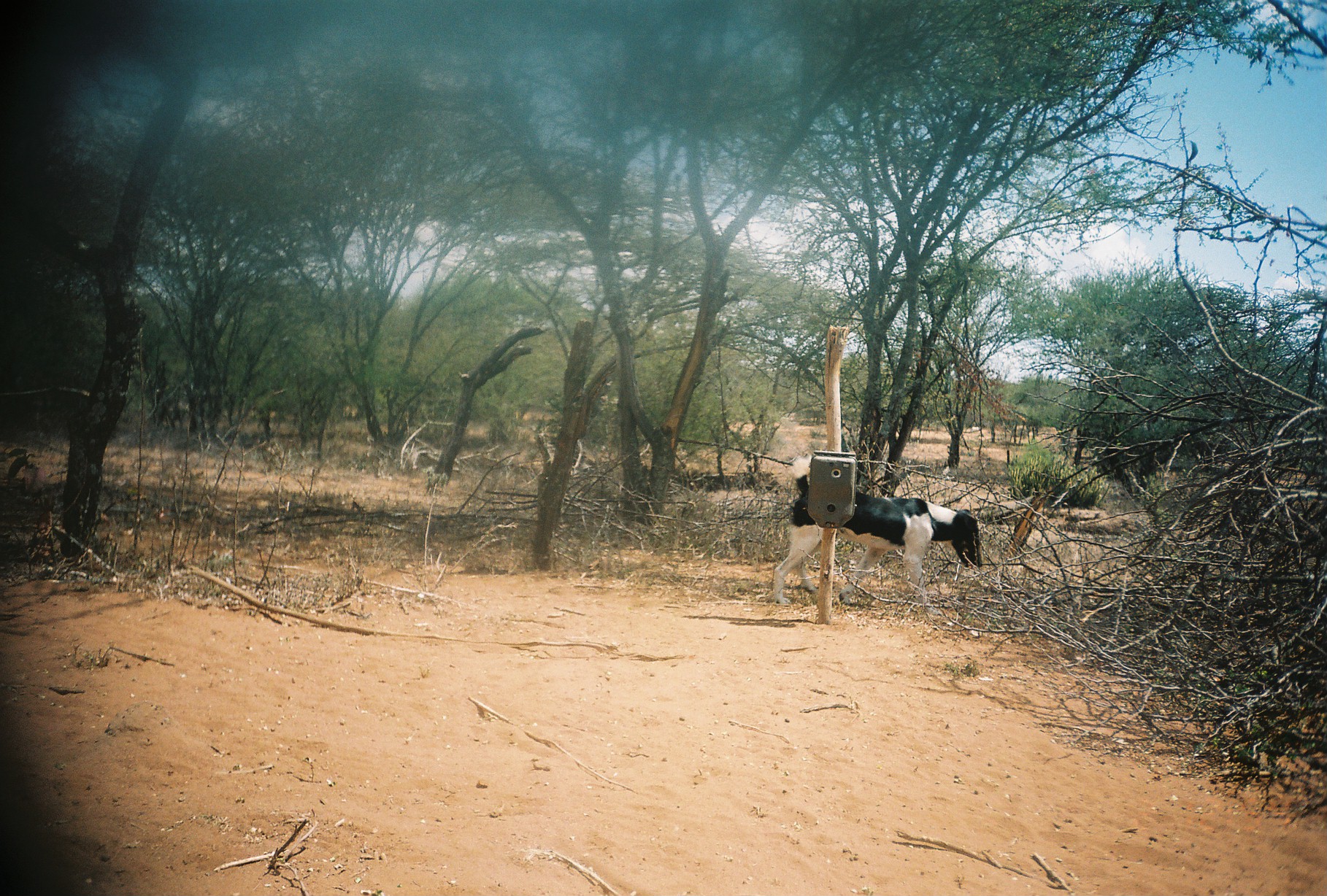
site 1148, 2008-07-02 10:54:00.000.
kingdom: Animalia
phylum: Chordata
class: Mammalia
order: Carnivora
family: Canidae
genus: Canis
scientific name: Canis familiaris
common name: domestic dog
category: canis lupus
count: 1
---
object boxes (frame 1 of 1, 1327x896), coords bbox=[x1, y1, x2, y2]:
canis lupus: bbox=[772, 453, 984, 605]